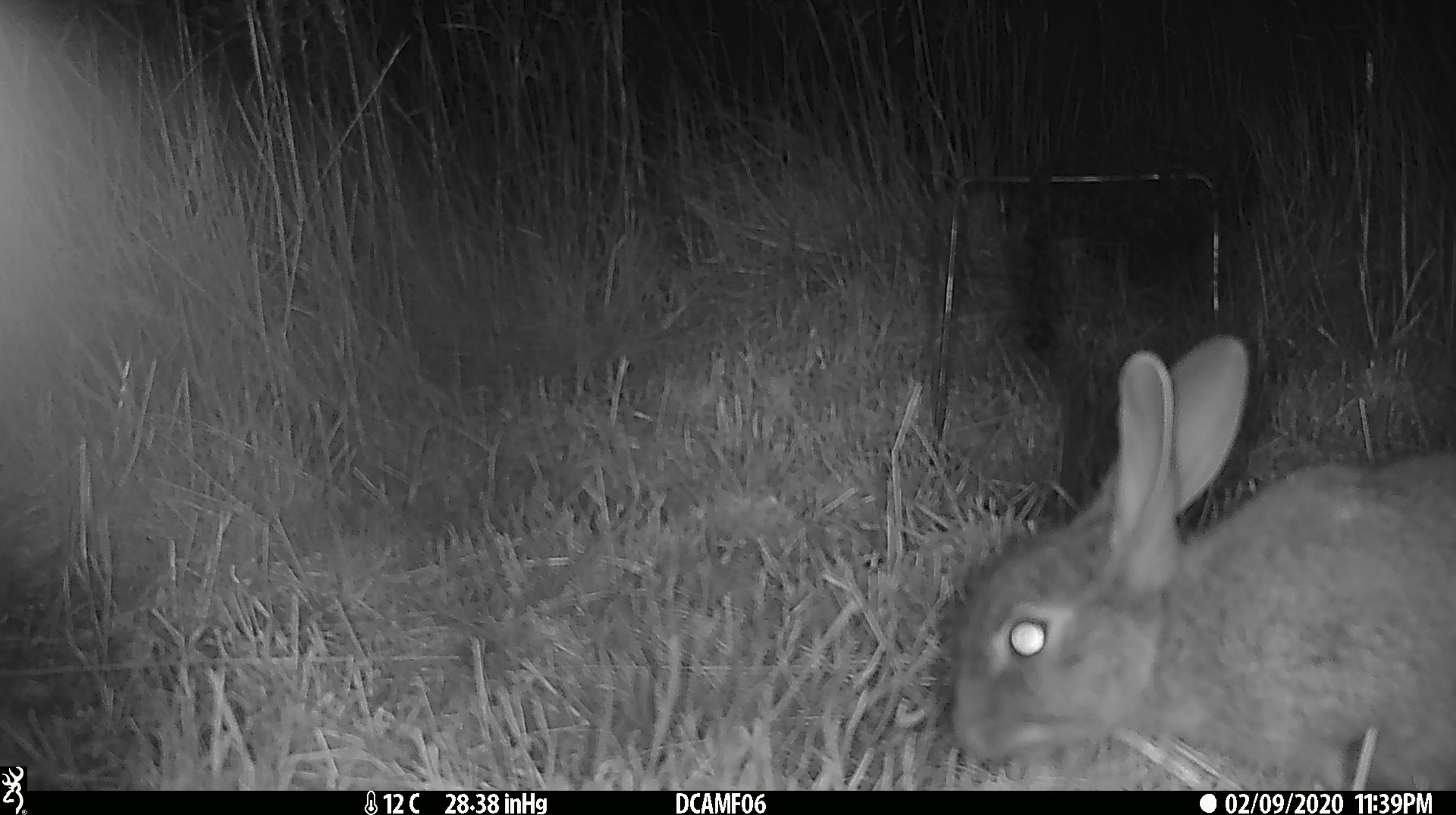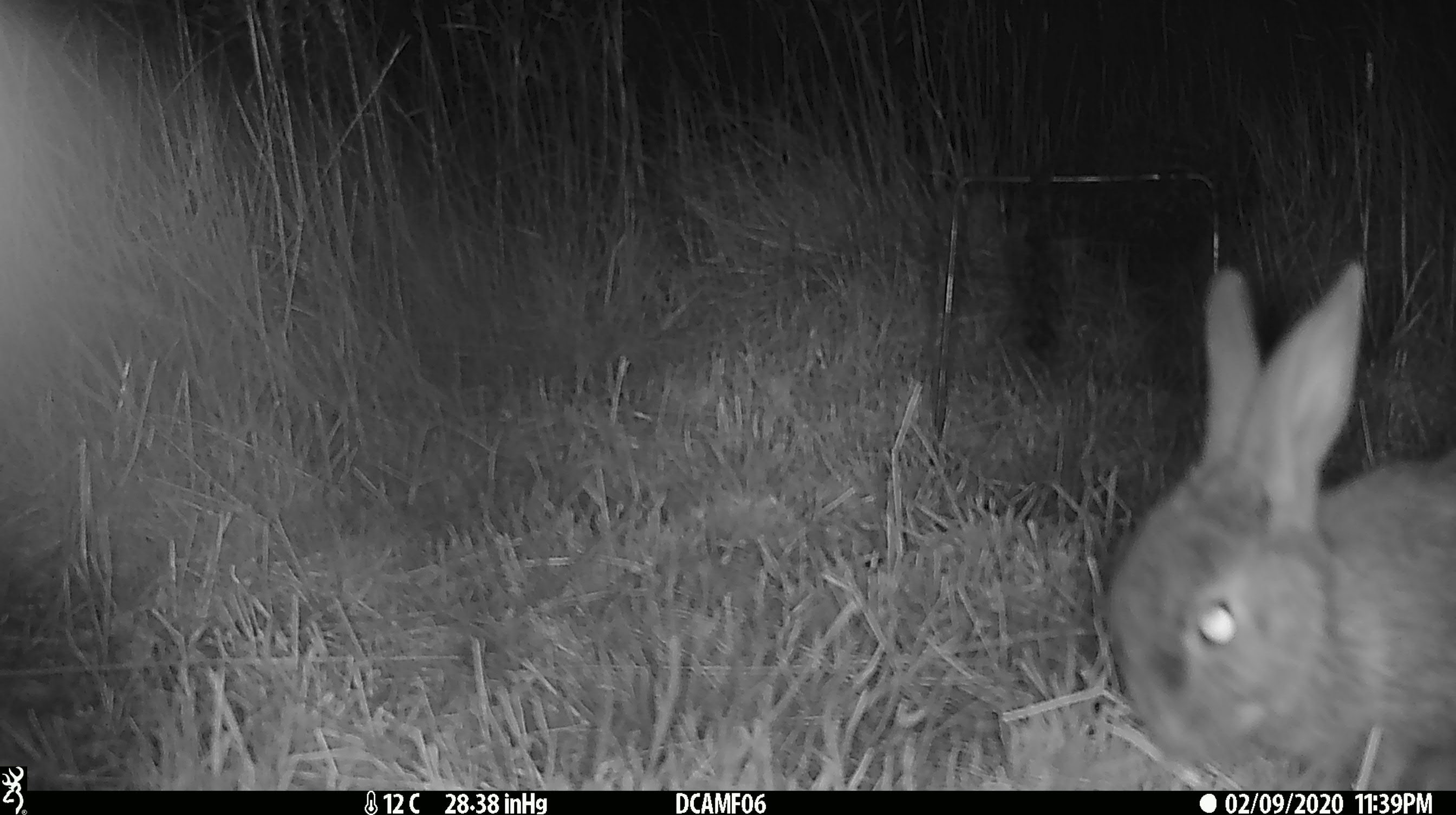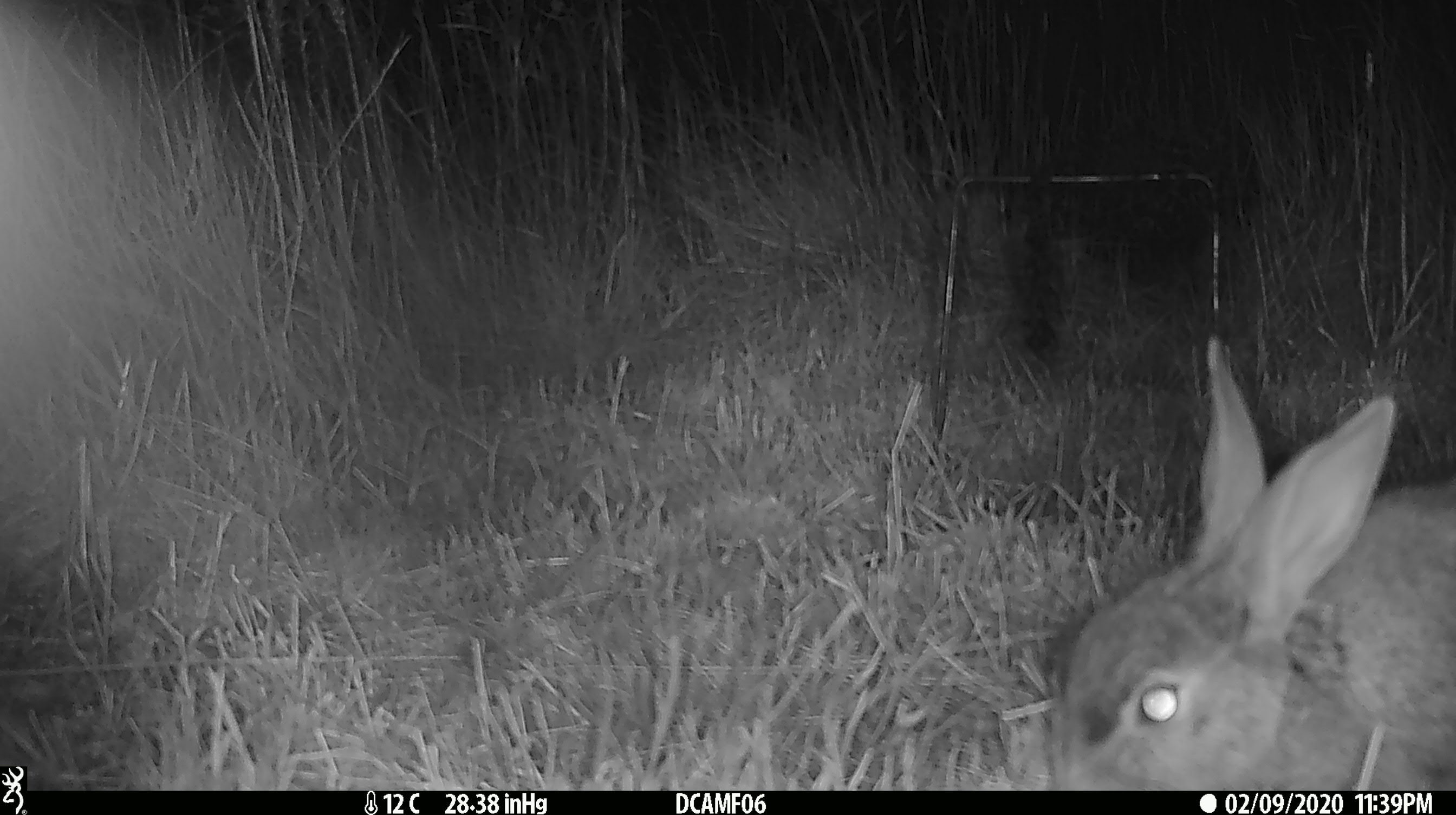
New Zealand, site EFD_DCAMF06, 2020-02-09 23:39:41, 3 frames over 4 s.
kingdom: Animalia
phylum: Chordata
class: Mammalia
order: Lagomorpha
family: Leporidae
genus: Oryctolagus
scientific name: Oryctolagus cuniculus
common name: european rabbit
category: rabbit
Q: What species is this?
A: Rabbit (european rabbit) (Oryctolagus cuniculus).